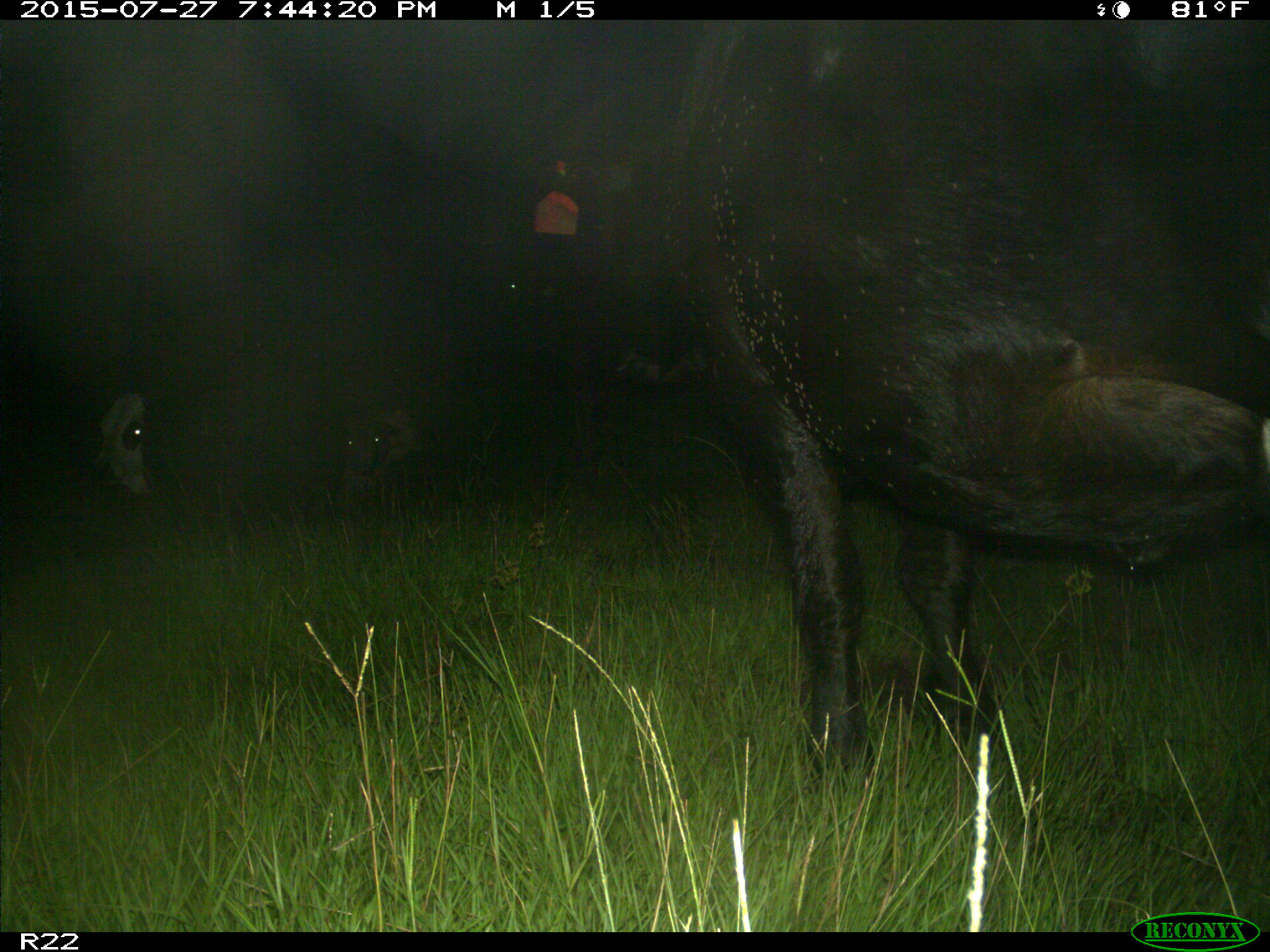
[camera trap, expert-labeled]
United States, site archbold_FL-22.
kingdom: Animalia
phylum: Chordata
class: Mammalia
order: Artiodactyla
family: Bovidae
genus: Bos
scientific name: Bos taurus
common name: domestic cow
Bos taurus (domestic cow).